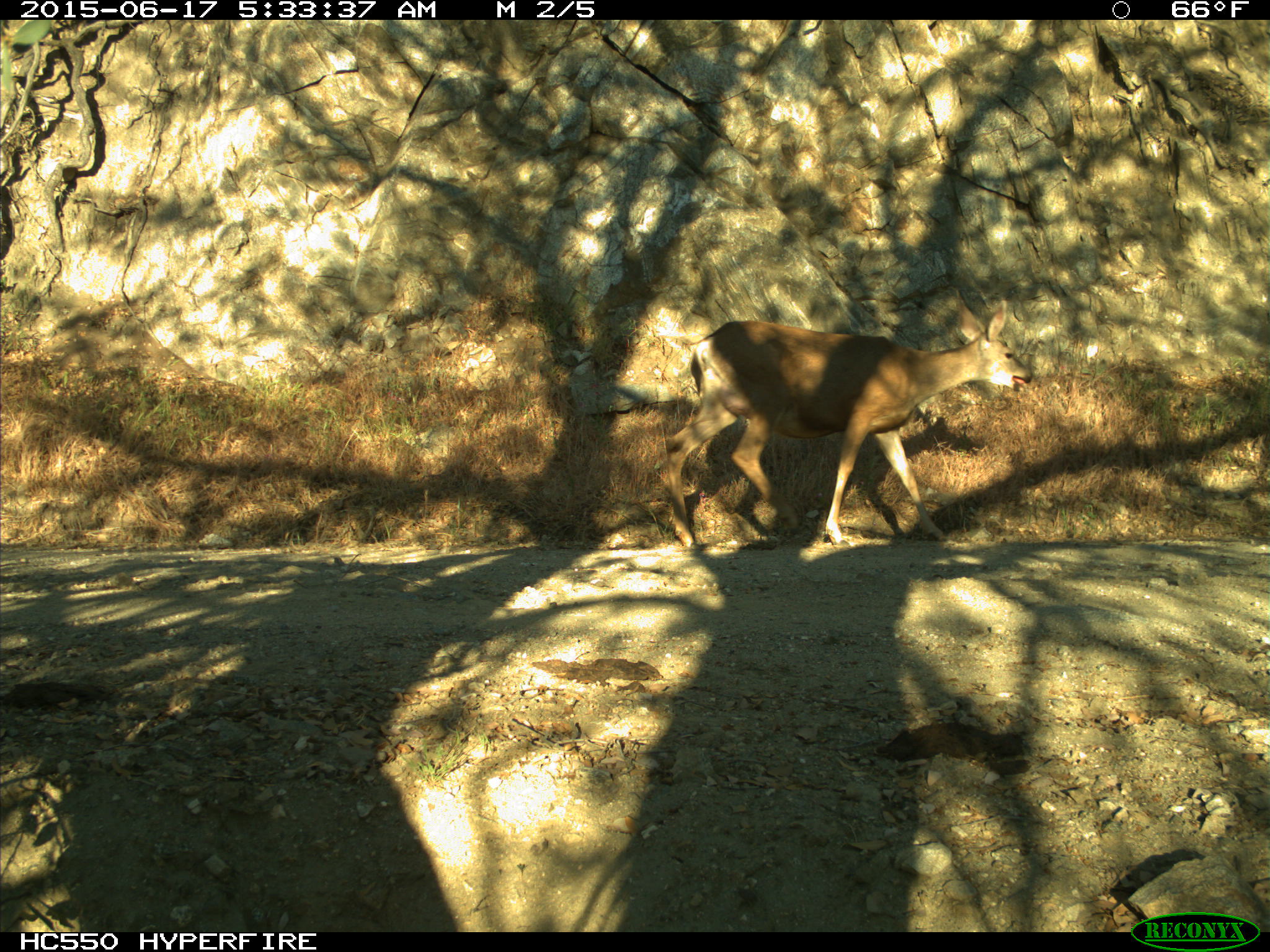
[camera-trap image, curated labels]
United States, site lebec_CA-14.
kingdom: Animalia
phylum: Chordata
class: Mammalia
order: Artiodactyla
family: Cervidae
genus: Odocoileus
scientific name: Odocoileus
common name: deer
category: unidentified deer